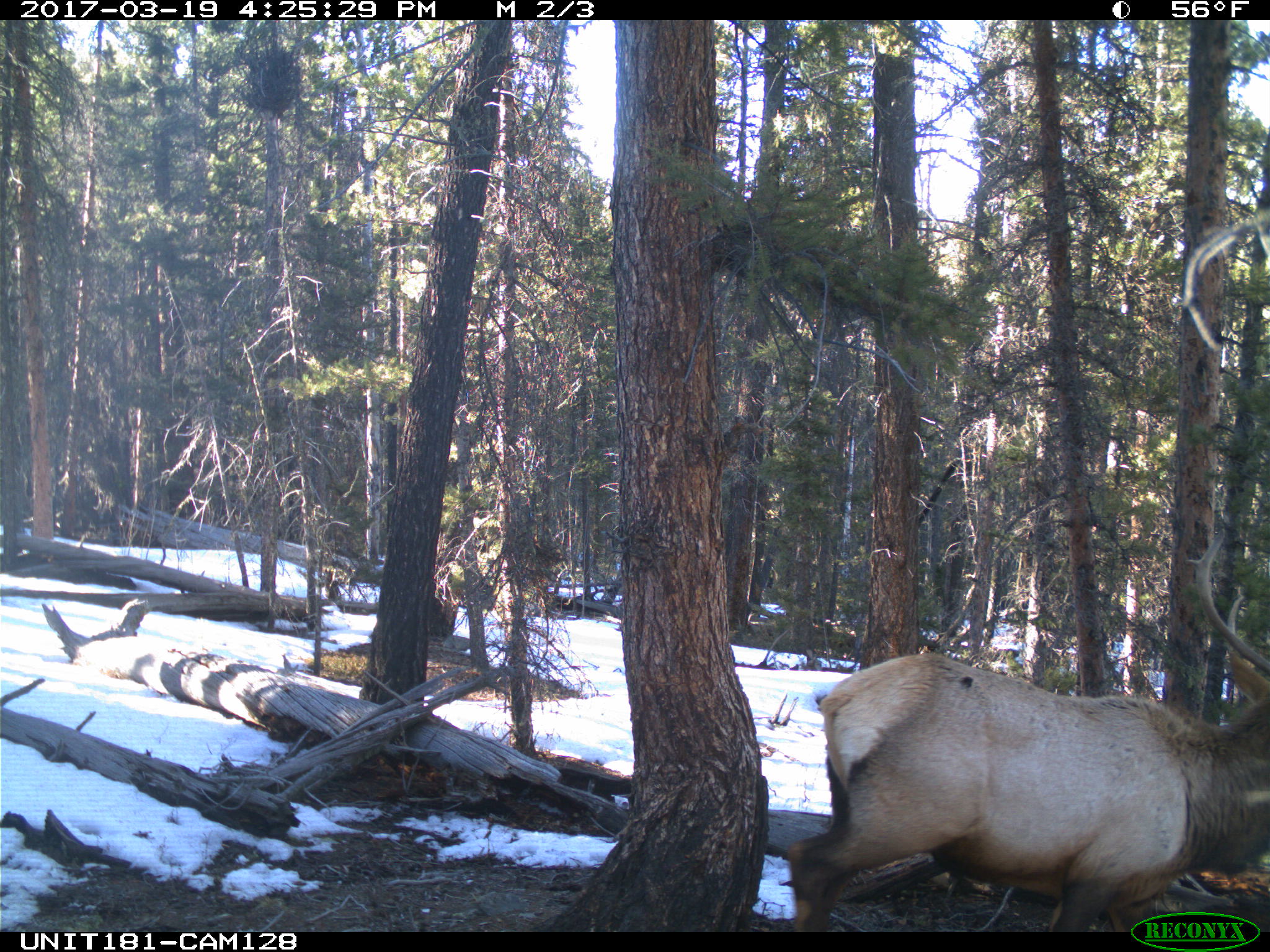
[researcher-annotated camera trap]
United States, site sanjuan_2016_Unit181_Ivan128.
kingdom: Animalia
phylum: Chordata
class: Mammalia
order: Artiodactyla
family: Cervidae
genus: Cervus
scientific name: Cervus elaphus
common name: red deer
Cervus elaphus (red deer).